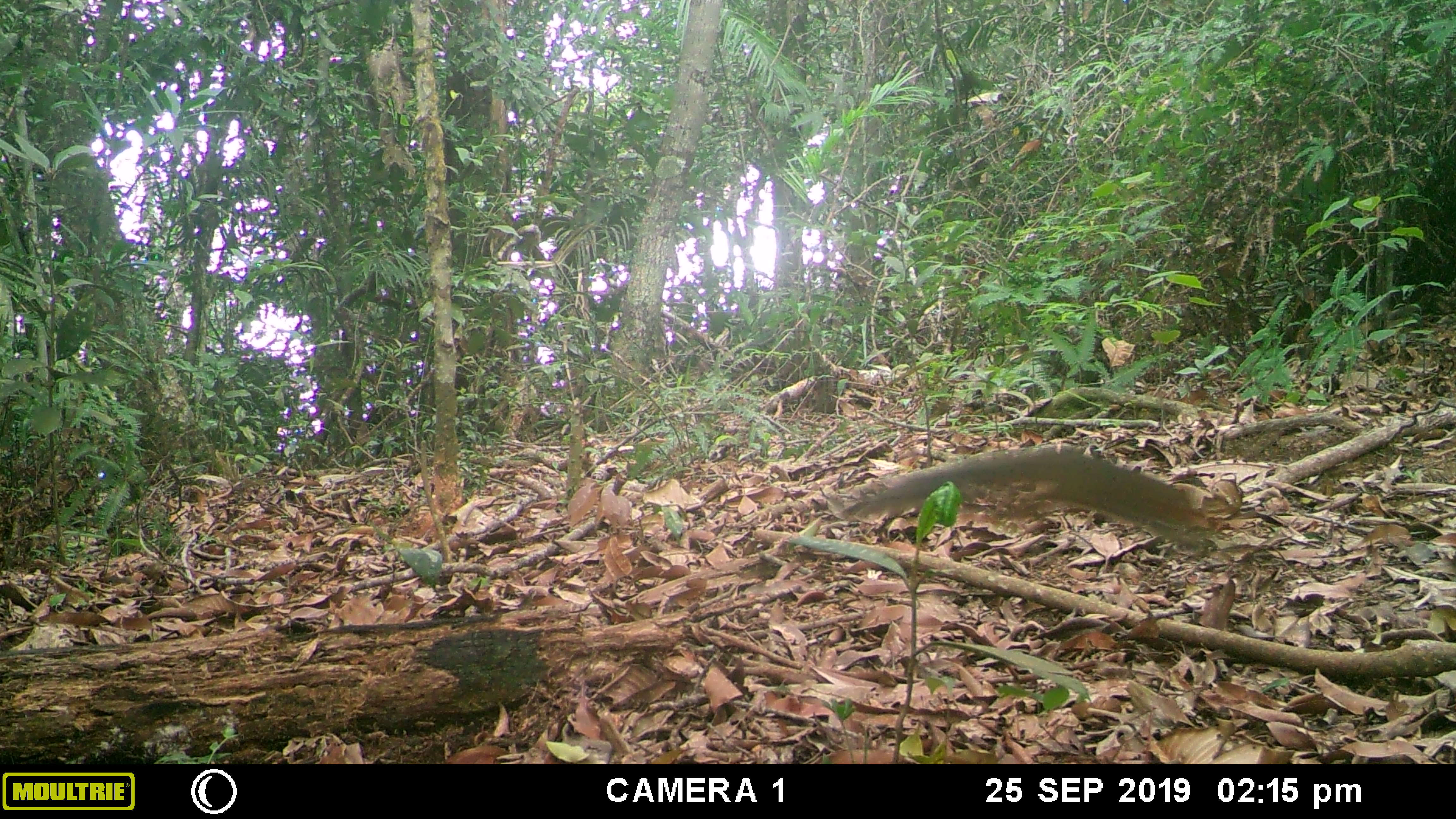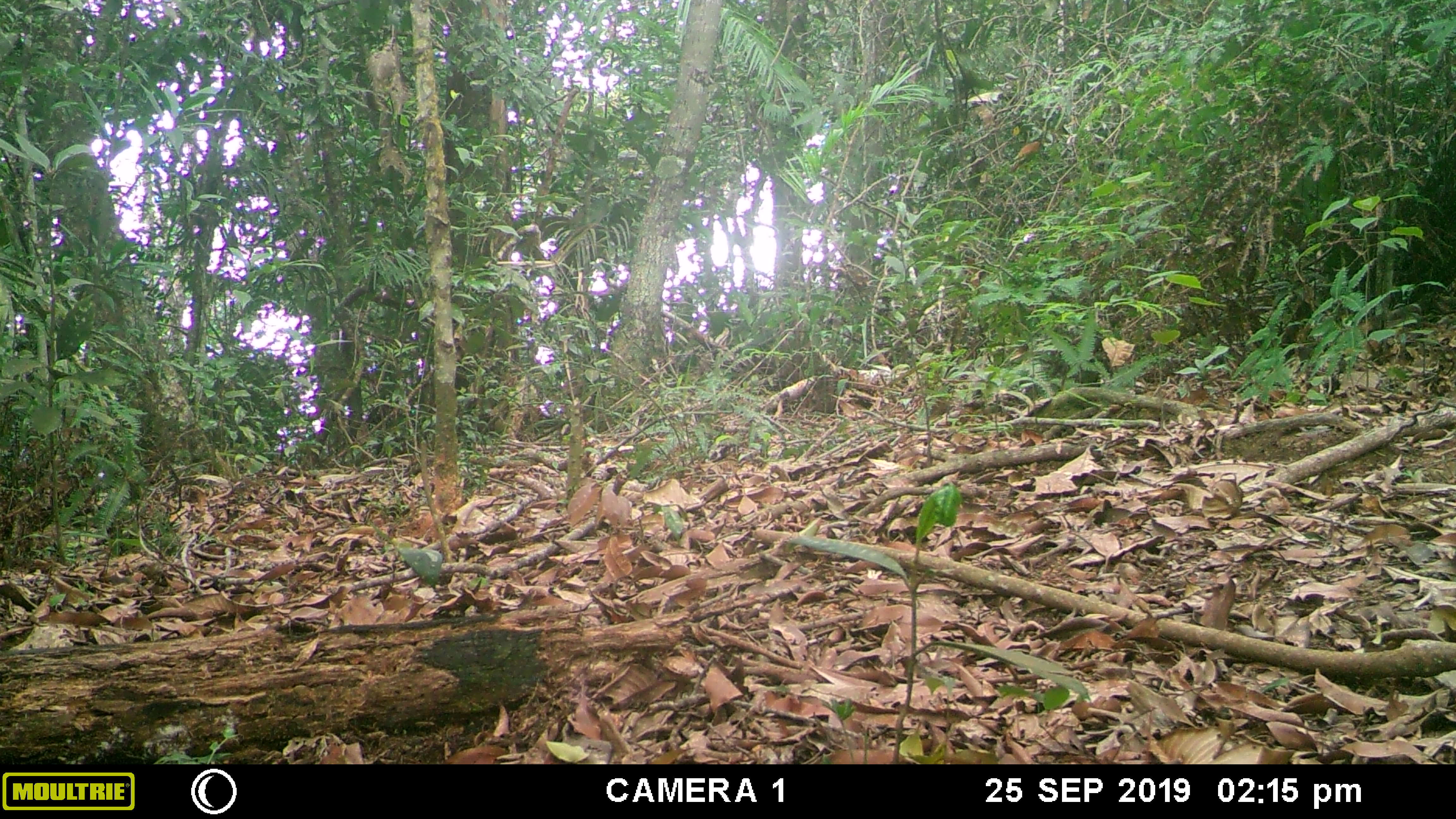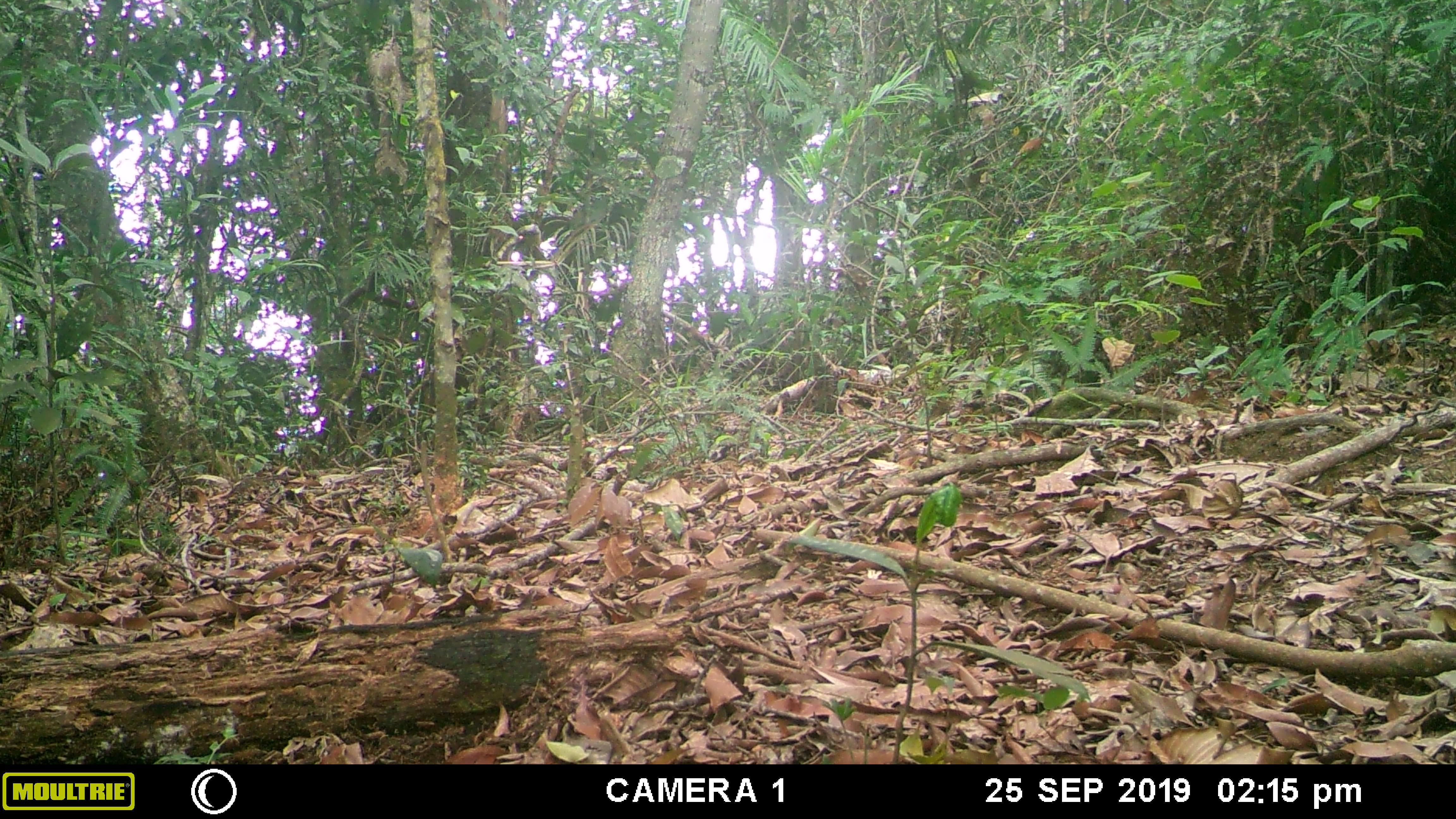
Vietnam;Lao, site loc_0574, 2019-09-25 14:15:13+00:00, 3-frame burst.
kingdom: Animalia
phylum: Chordata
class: Mammalia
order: Rodentia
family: Sciuridae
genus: Dremomys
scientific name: Dremomys rufigenis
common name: red-cheeked squirrel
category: red cheeked squirrel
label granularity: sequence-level